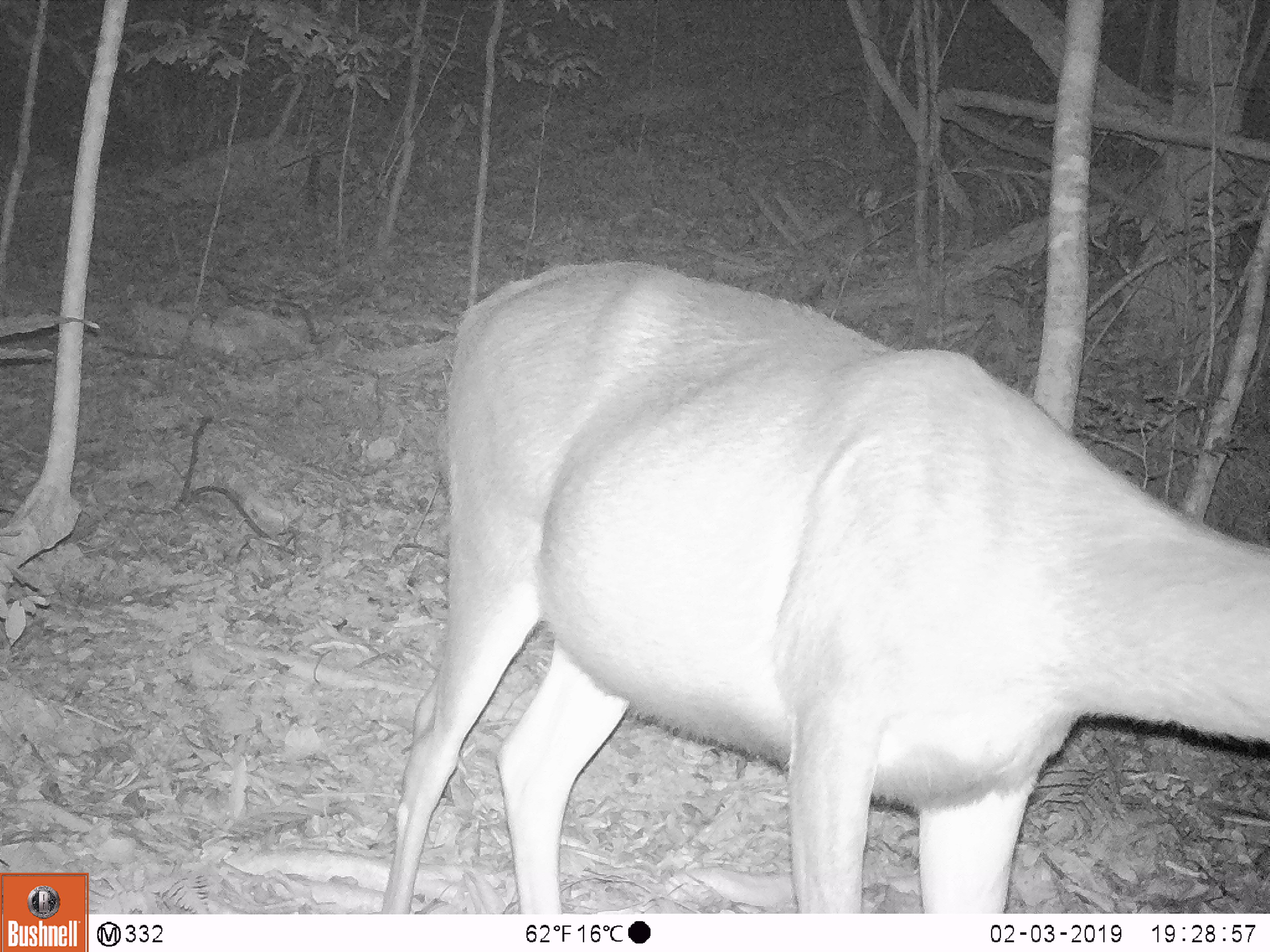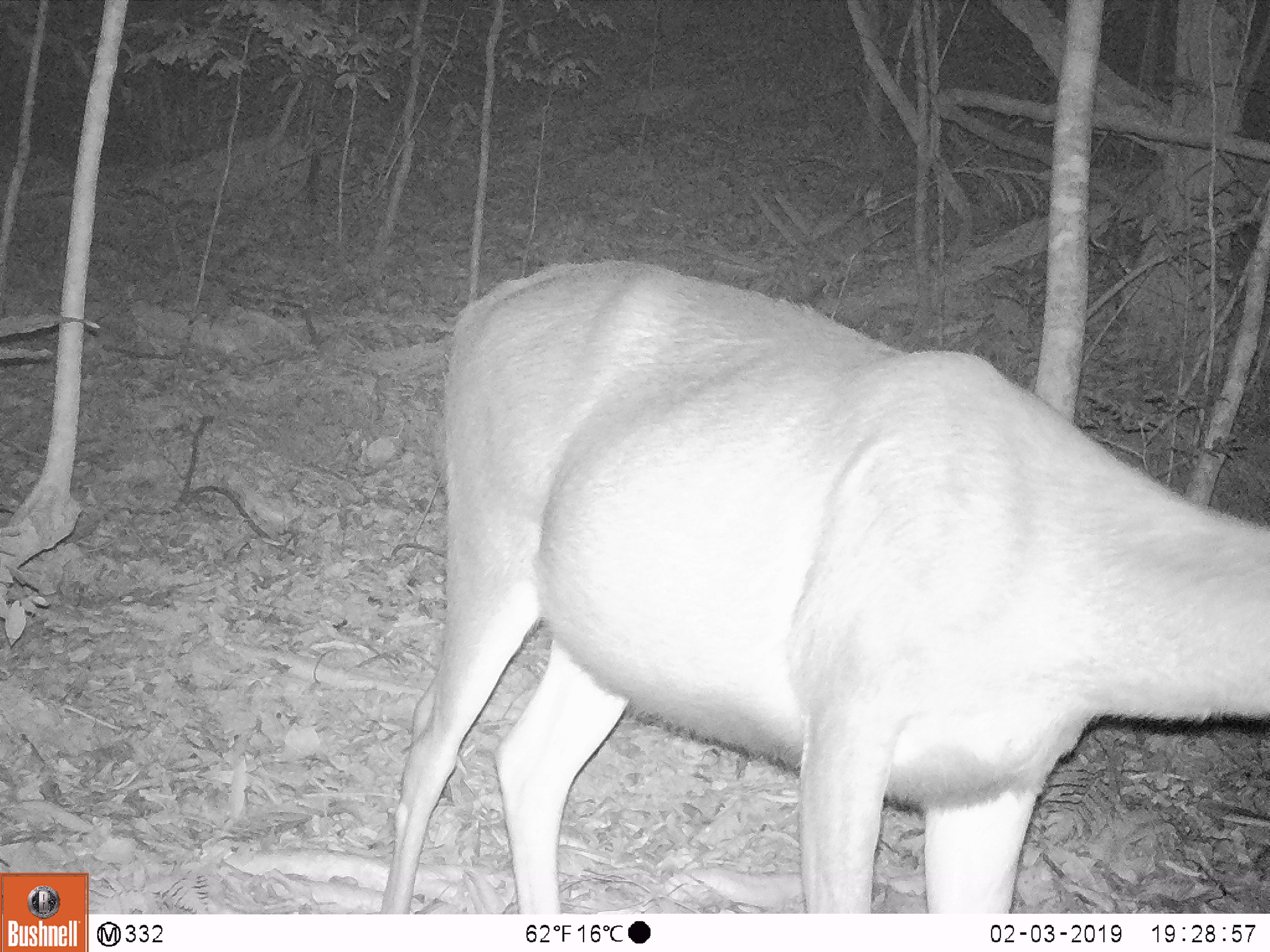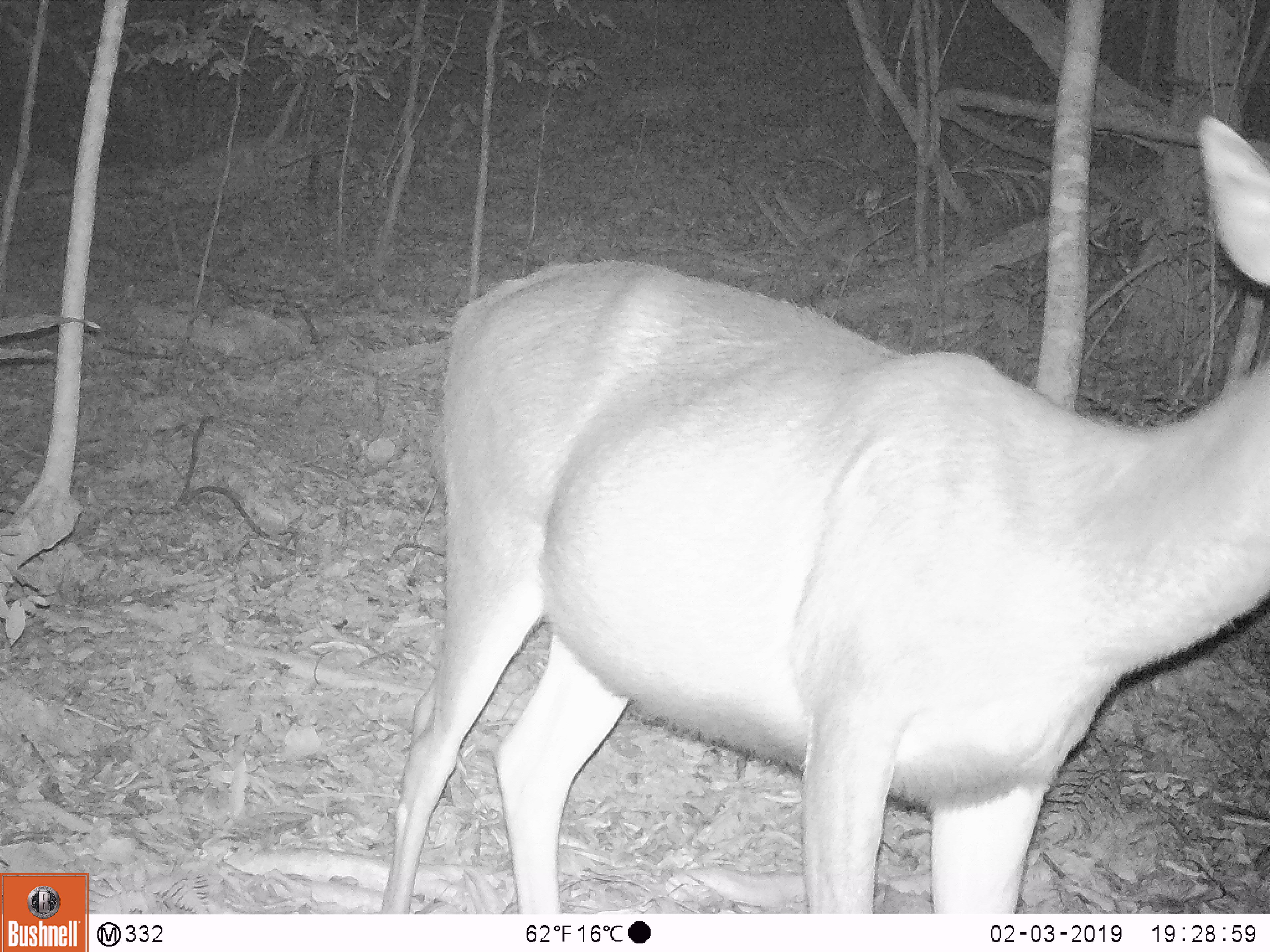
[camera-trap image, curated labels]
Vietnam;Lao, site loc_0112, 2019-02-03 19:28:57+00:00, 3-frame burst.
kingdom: Animalia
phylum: Chordata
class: Mammalia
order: Artiodactyla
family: Cervidae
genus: Rusa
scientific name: Rusa unicolor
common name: sambar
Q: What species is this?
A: Sambar (Rusa unicolor).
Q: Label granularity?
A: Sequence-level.